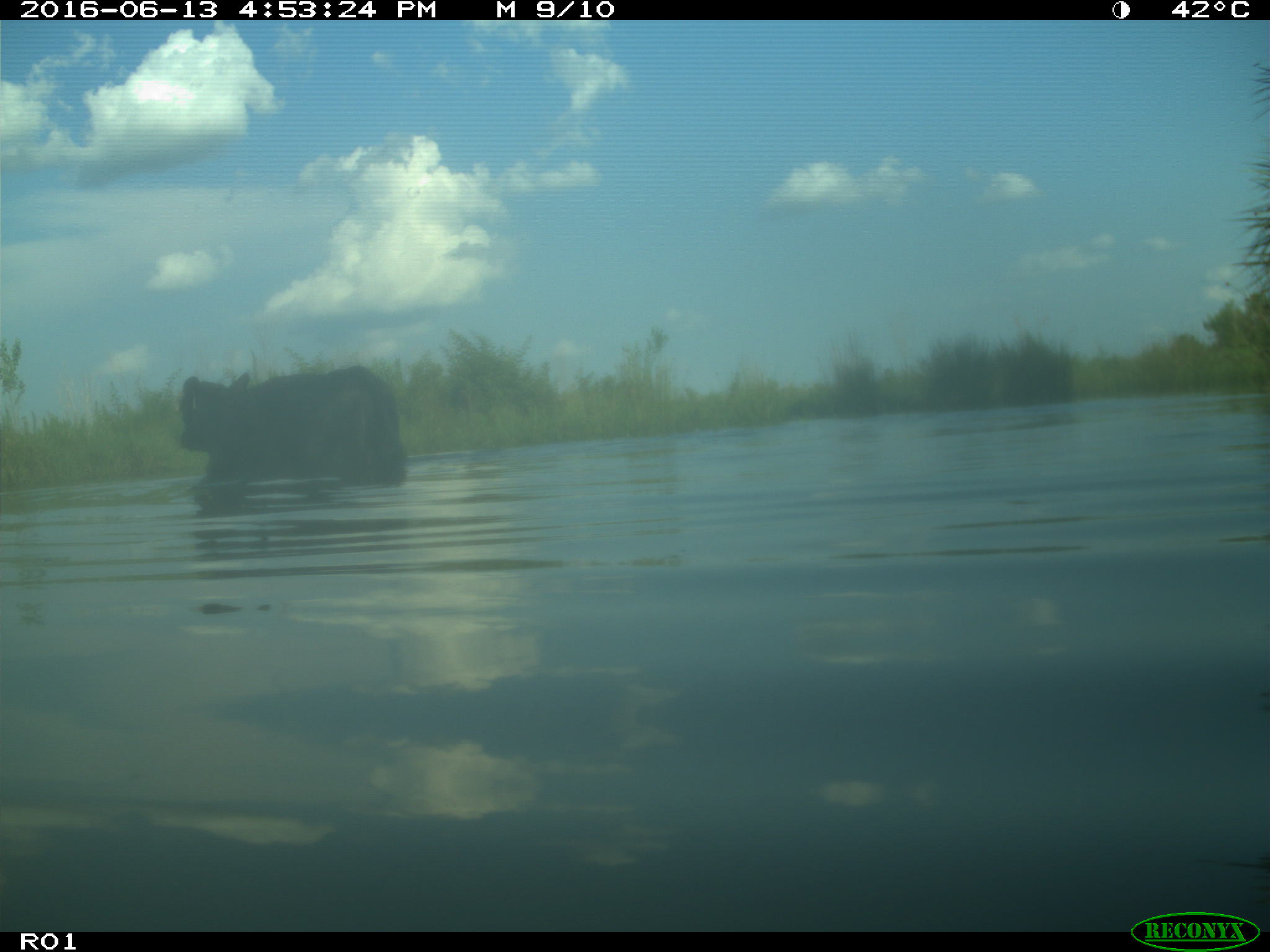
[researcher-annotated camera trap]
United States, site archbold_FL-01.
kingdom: Animalia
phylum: Chordata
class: Mammalia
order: Artiodactyla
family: Bovidae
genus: Bos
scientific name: Bos taurus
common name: domestic cow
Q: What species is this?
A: Bos taurus (domestic cow).